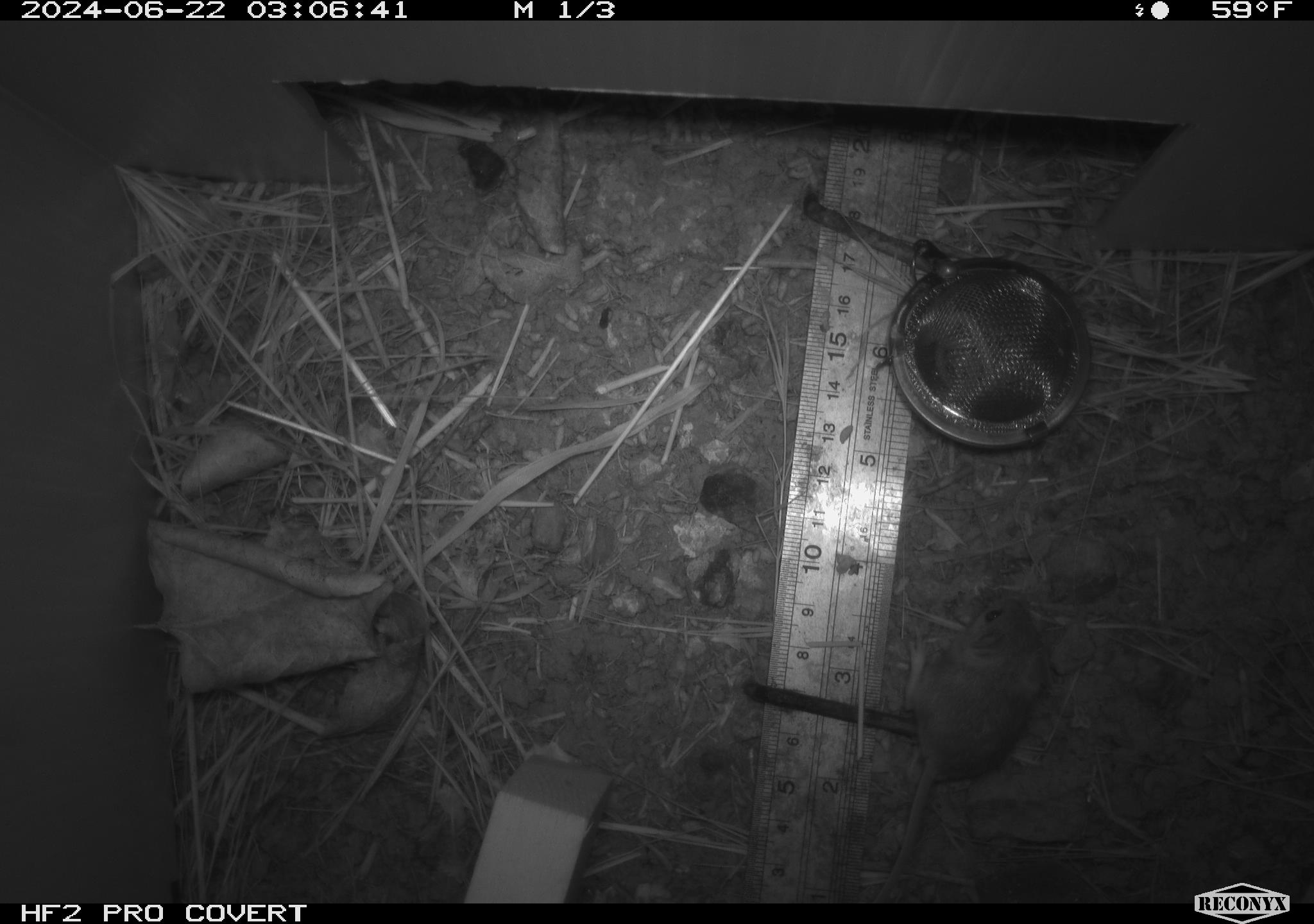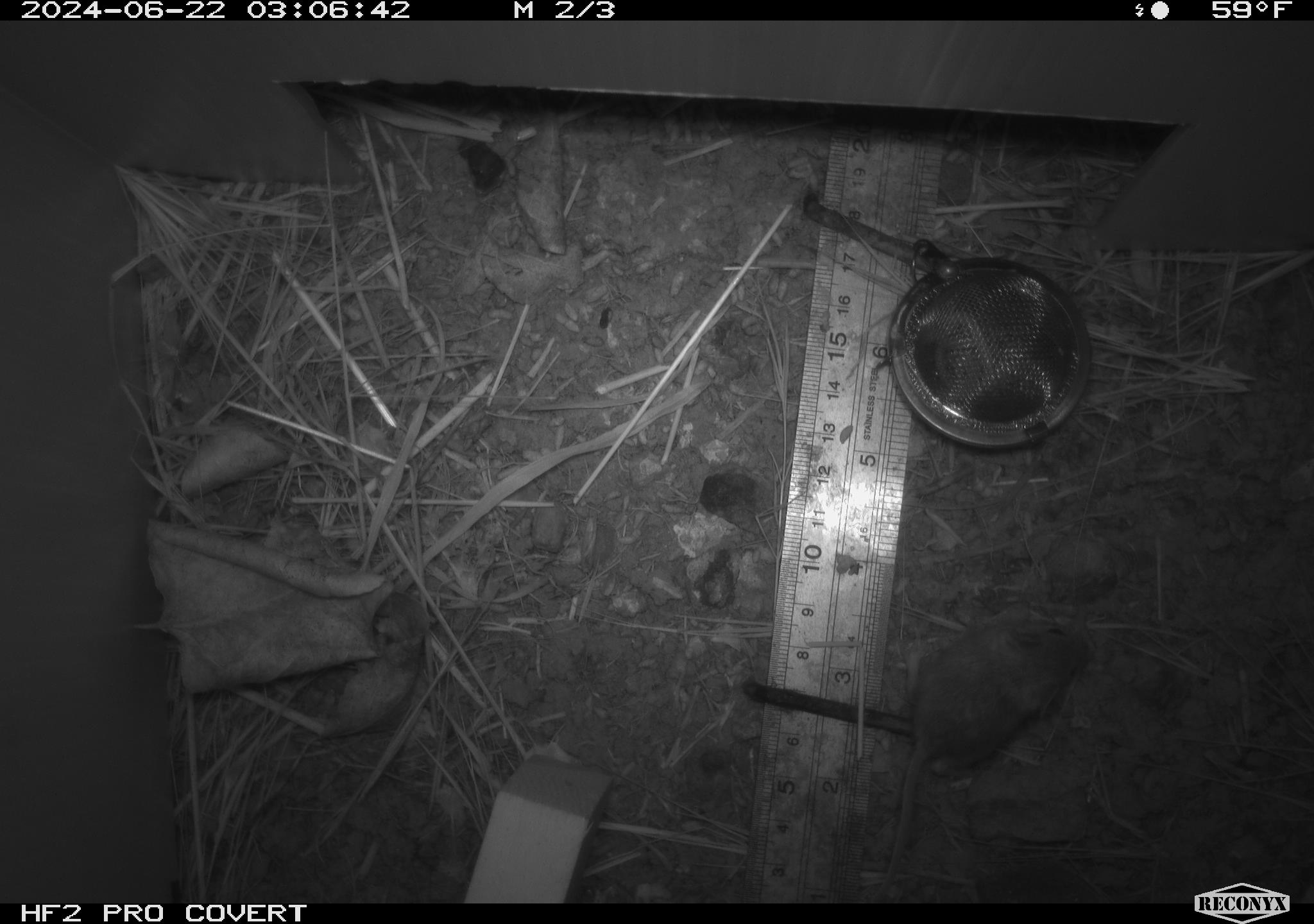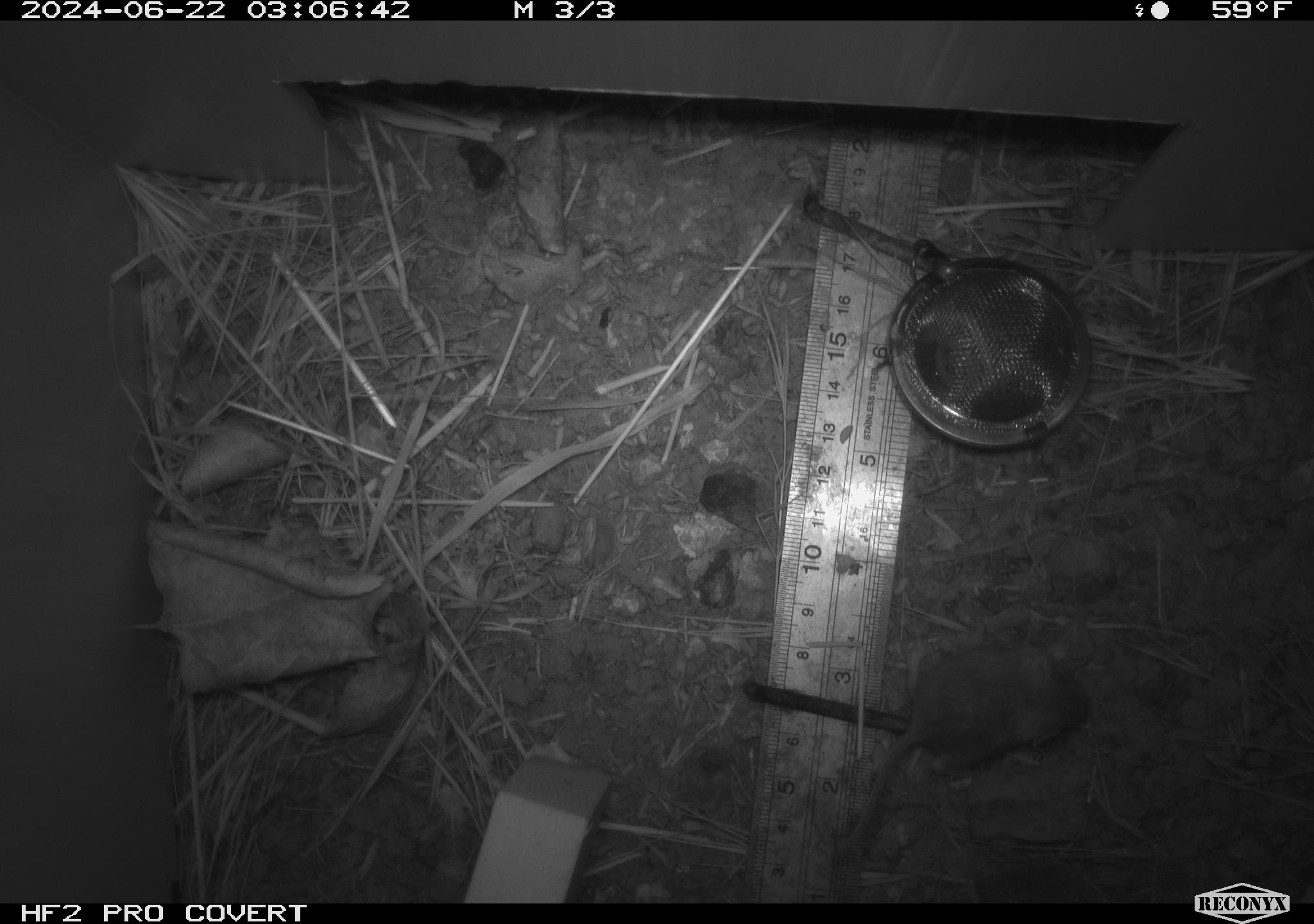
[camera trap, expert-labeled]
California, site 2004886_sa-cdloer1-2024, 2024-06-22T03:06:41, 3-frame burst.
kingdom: Animalia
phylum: Chordata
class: Mammalia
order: Rodentia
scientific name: Rodentia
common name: mouse species